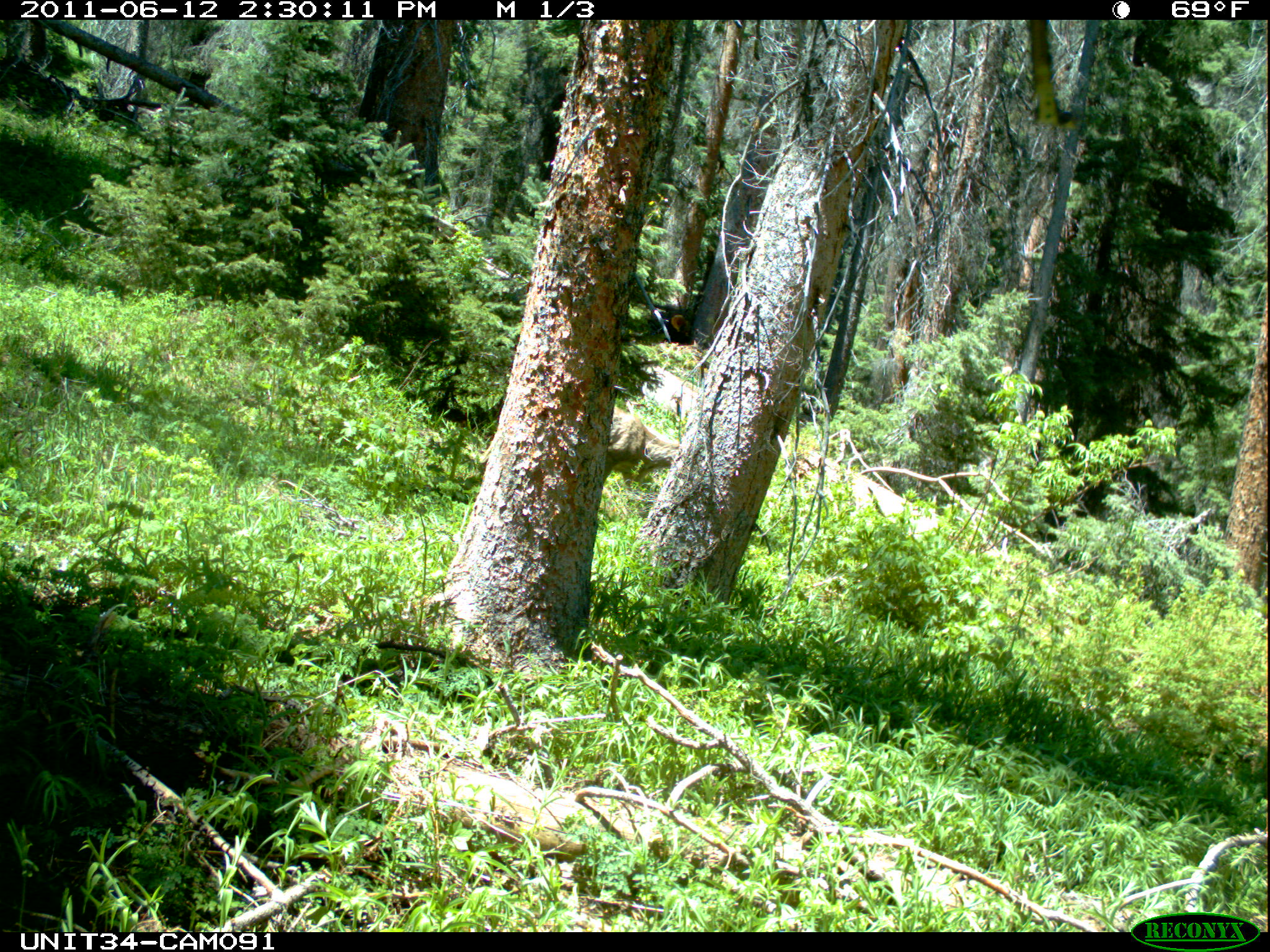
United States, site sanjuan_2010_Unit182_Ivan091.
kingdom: Animalia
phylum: Chordata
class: Mammalia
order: Artiodactyla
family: Cervidae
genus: Odocoileus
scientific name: Odocoileus hemionus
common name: mule deer